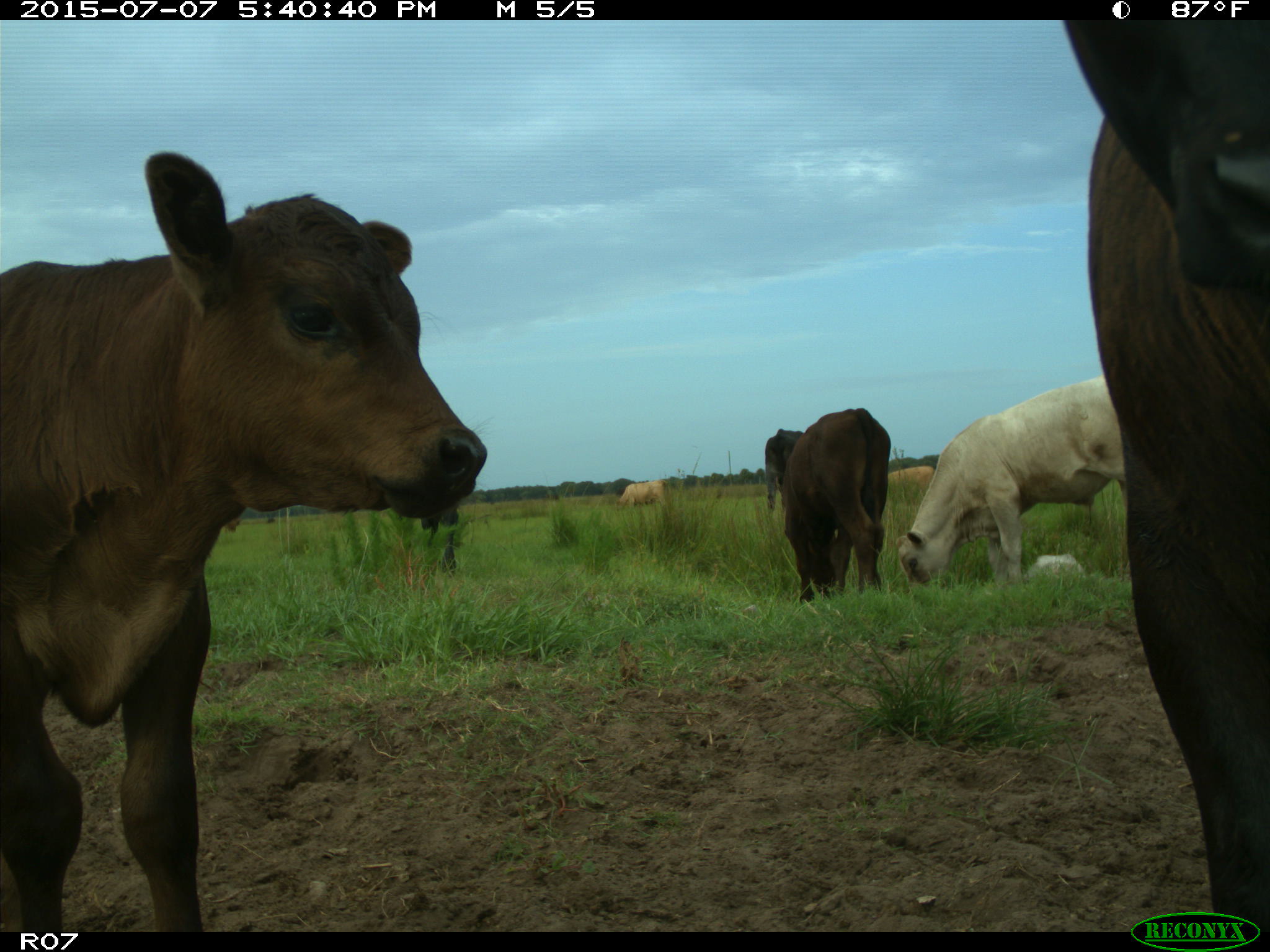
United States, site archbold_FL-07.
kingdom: Animalia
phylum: Chordata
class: Mammalia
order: Artiodactyla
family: Bovidae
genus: Bos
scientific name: Bos taurus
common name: domestic cow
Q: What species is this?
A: Bos taurus (domestic cow).